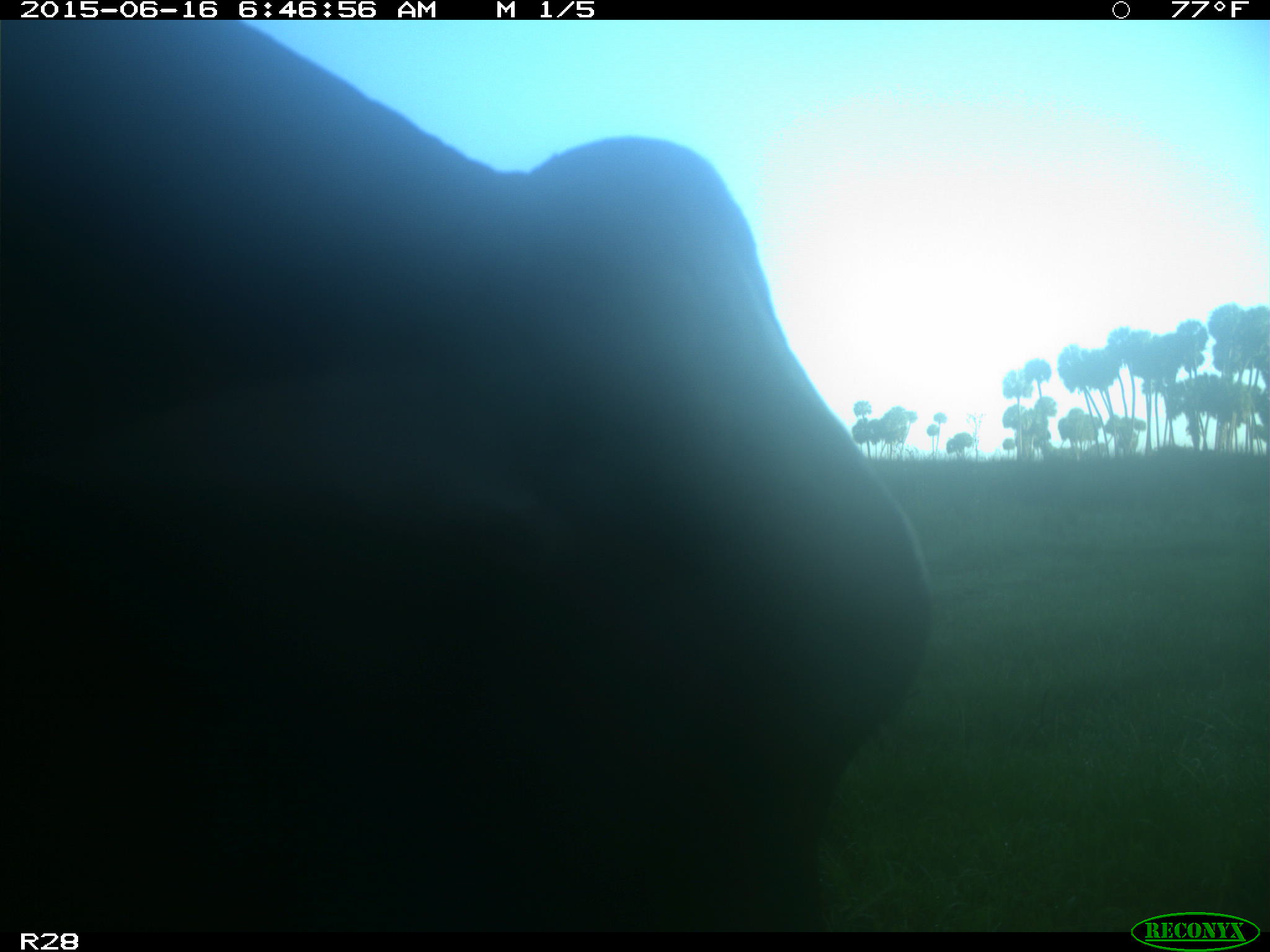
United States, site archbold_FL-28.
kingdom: Animalia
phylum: Chordata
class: Mammalia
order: Artiodactyla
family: Bovidae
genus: Bos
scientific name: Bos taurus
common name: domestic cow